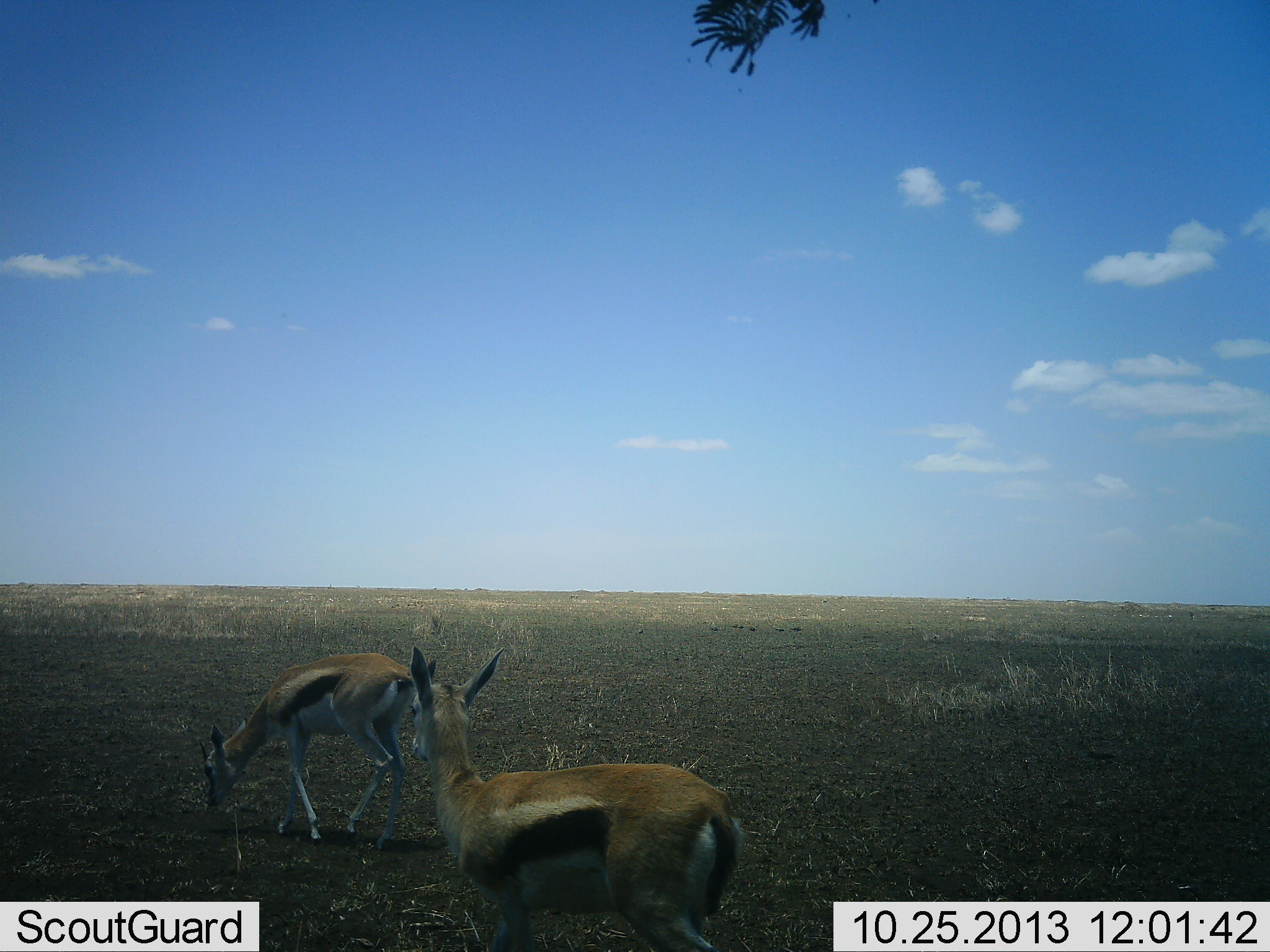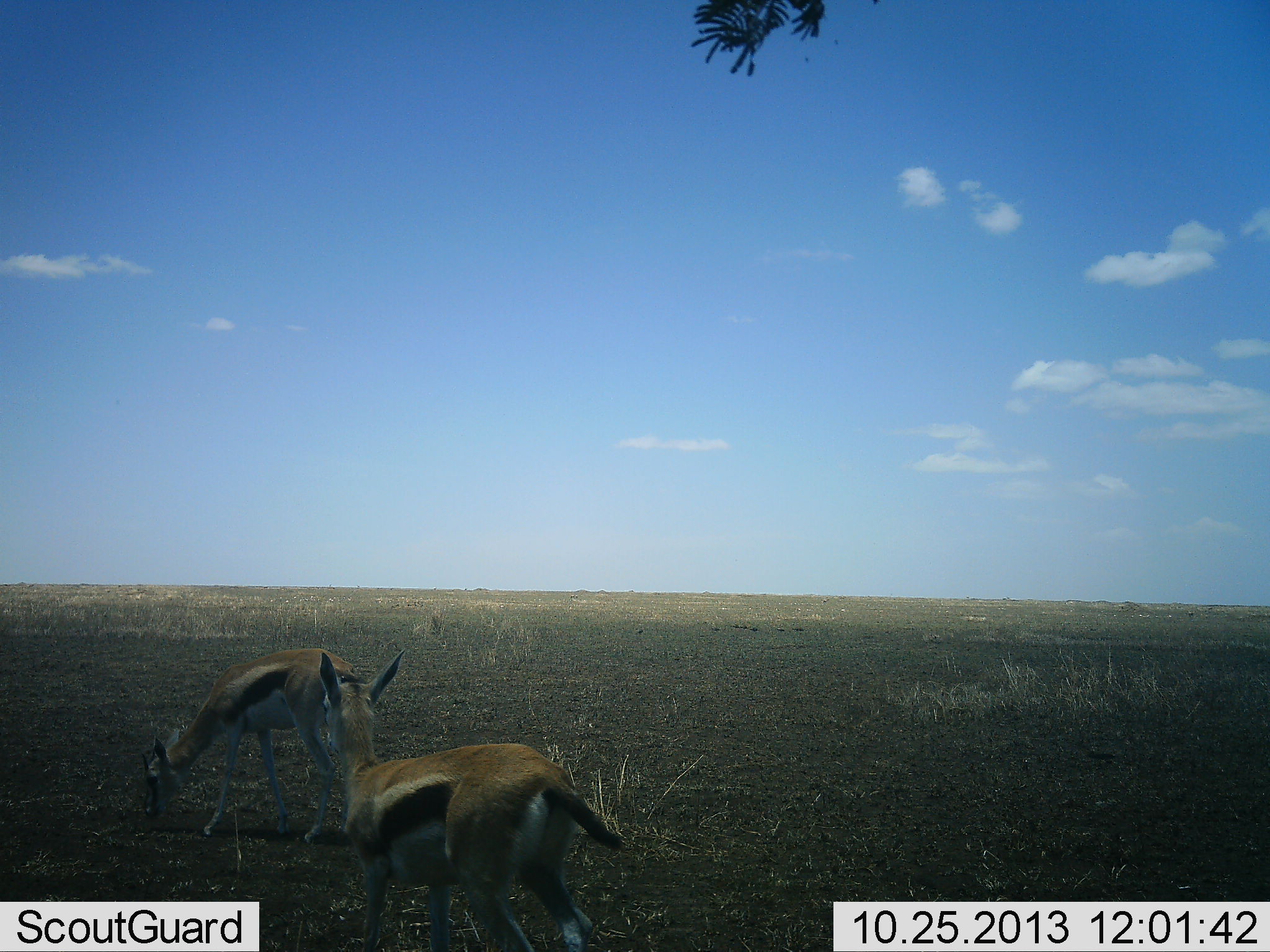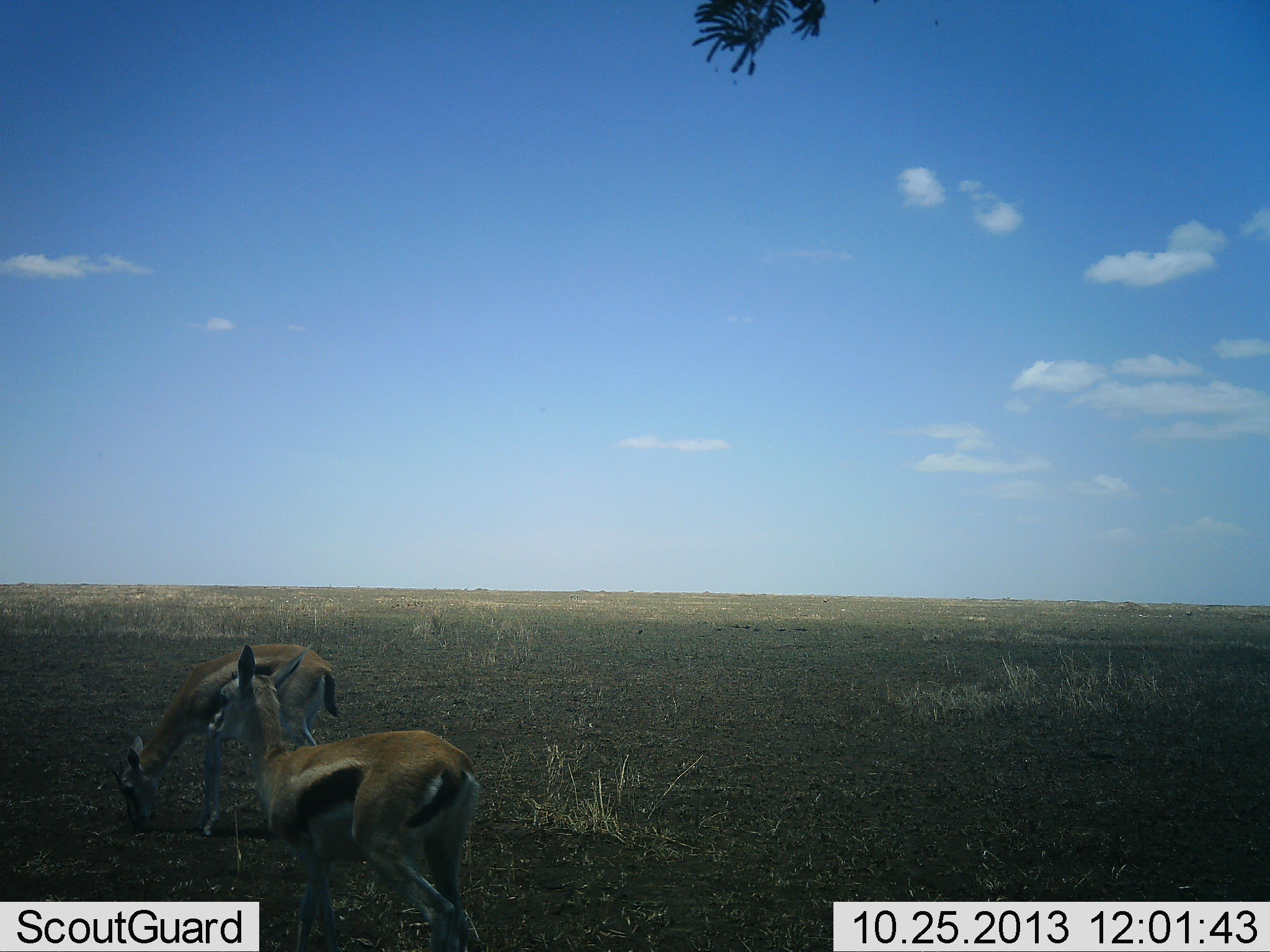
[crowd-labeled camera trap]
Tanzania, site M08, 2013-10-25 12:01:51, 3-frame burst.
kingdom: Animalia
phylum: Chordata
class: Mammalia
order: Artiodactyla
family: Bovidae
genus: Eudorcas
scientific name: Eudorcas thomsonii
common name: thomson's gazelle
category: gazellethomsons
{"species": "gazellethomsons (thomson's gazelle) (Eudorcas thomsonii)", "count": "2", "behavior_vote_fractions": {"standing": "10%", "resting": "0%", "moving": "90%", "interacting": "0%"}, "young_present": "0%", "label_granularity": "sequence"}